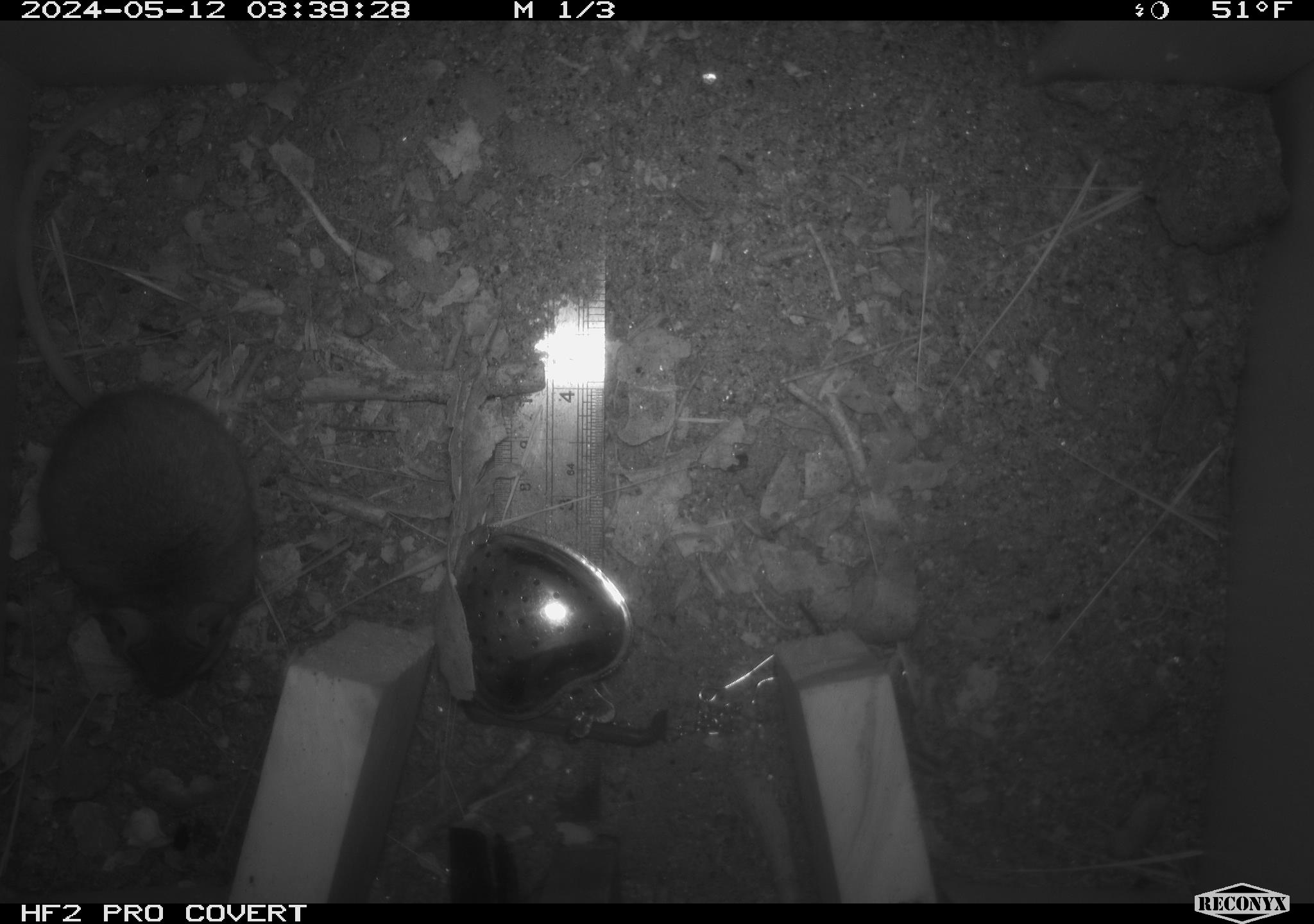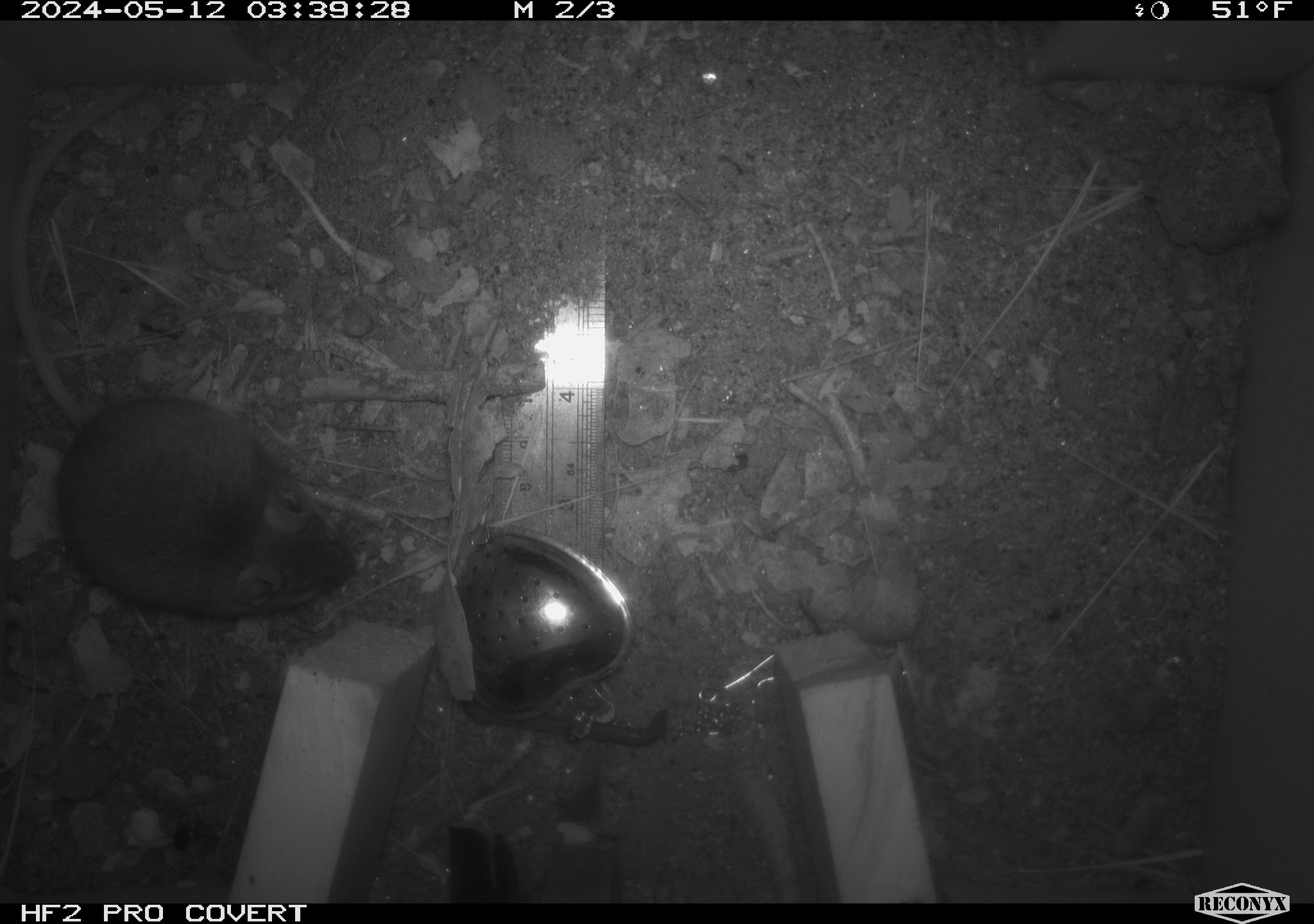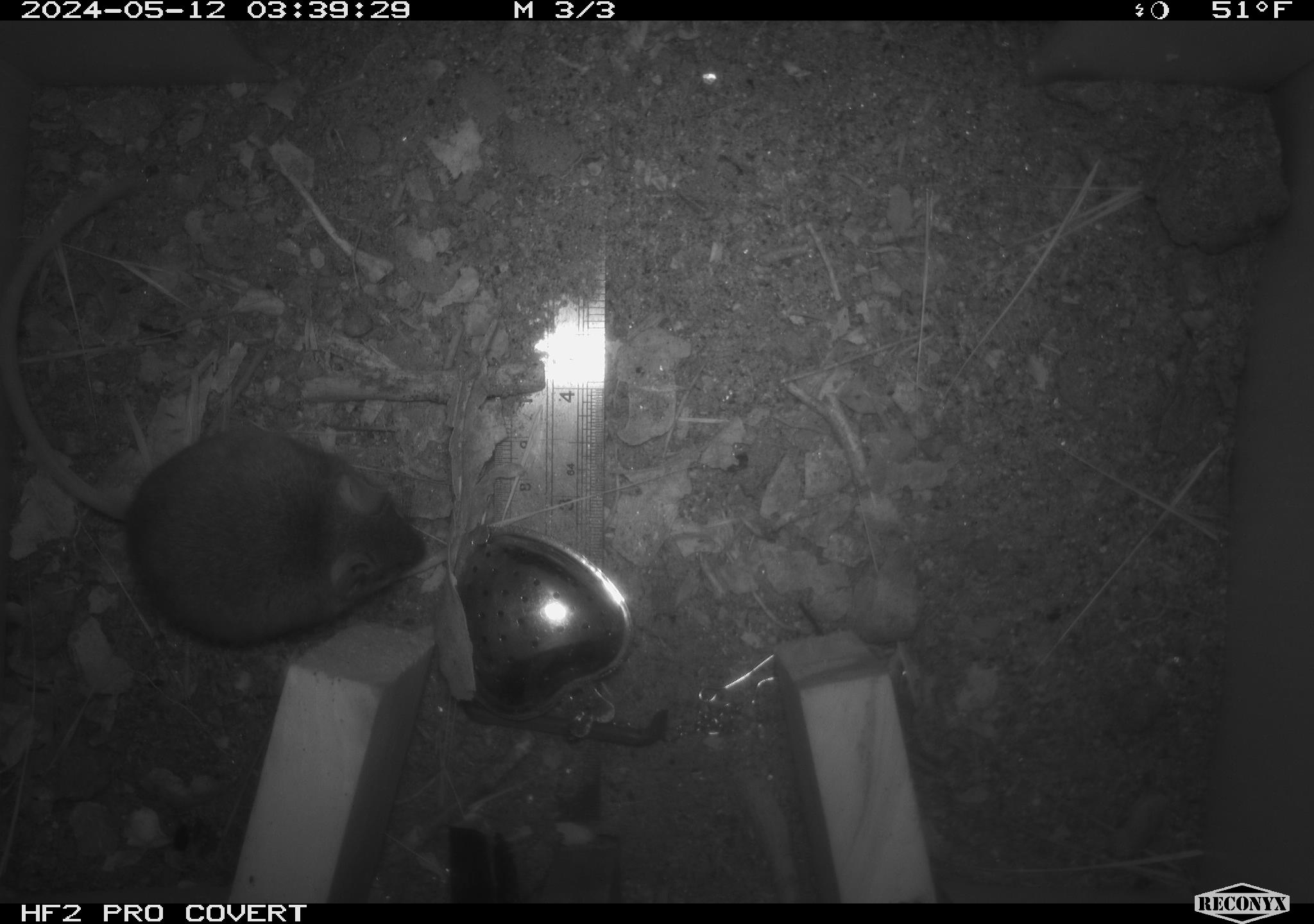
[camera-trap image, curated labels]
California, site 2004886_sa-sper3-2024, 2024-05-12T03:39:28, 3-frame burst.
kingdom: Animalia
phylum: Chordata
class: Mammalia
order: Rodentia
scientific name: Rodentia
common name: mouse species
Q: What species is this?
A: Mouse species (Rodentia).